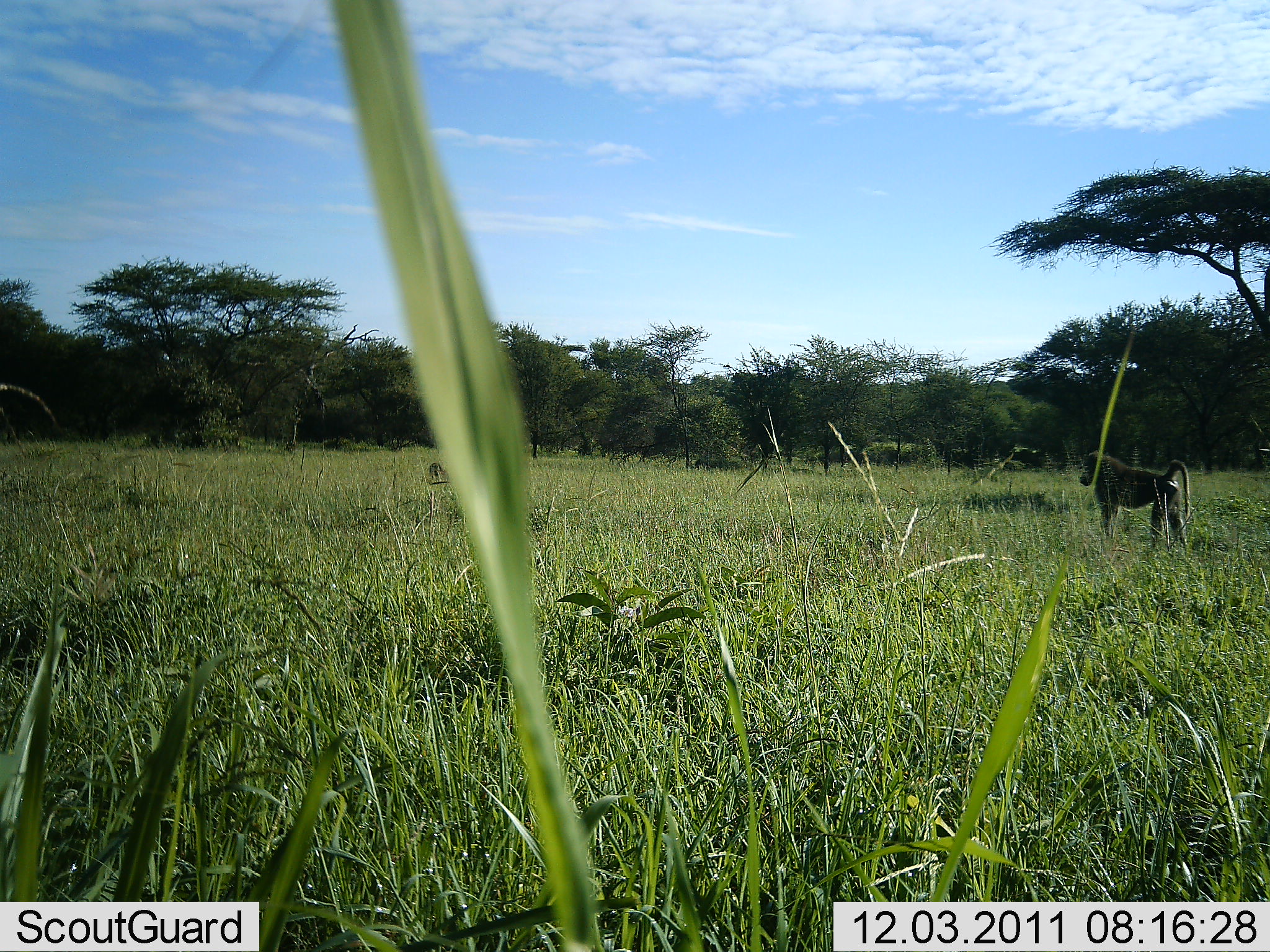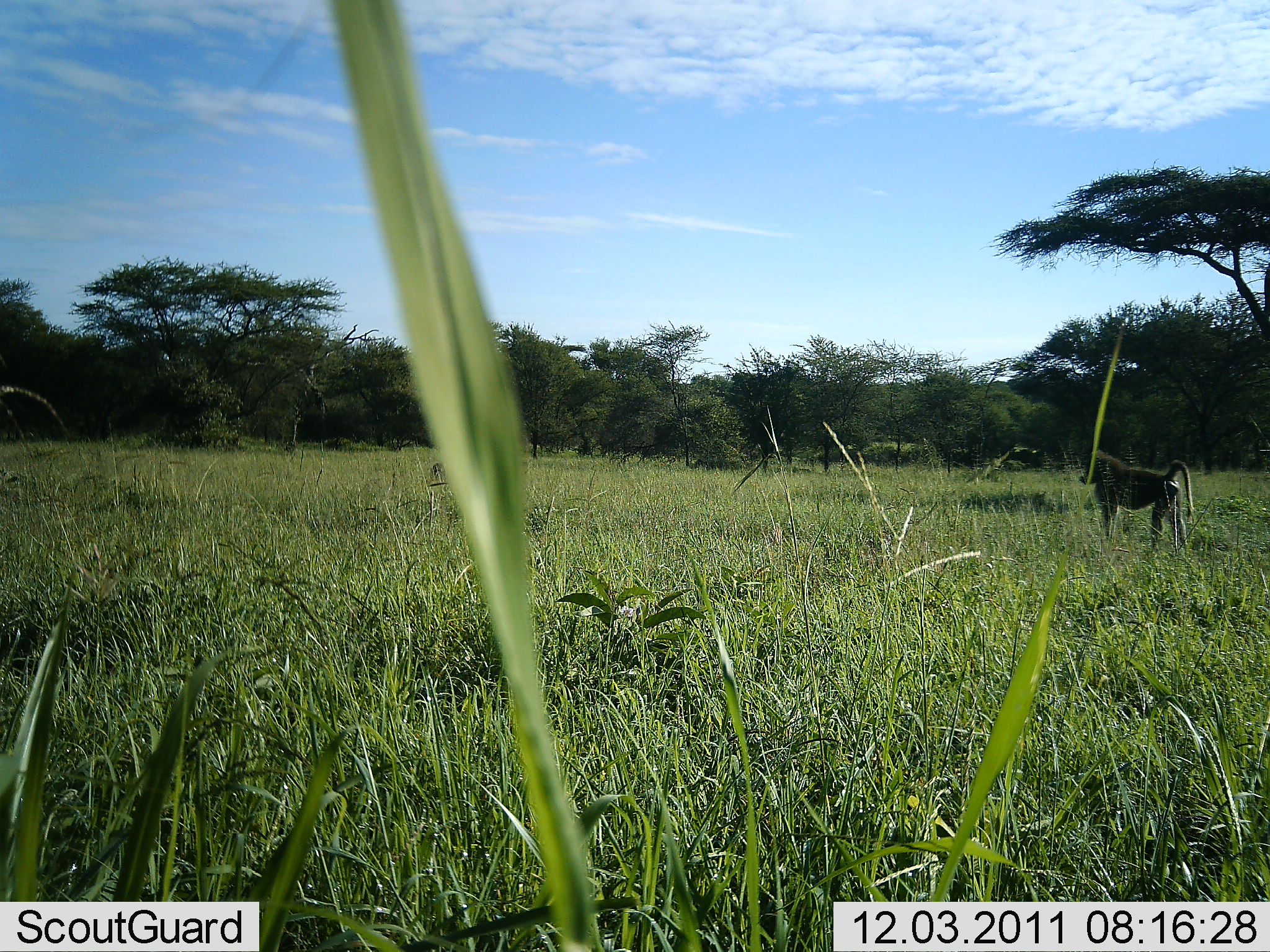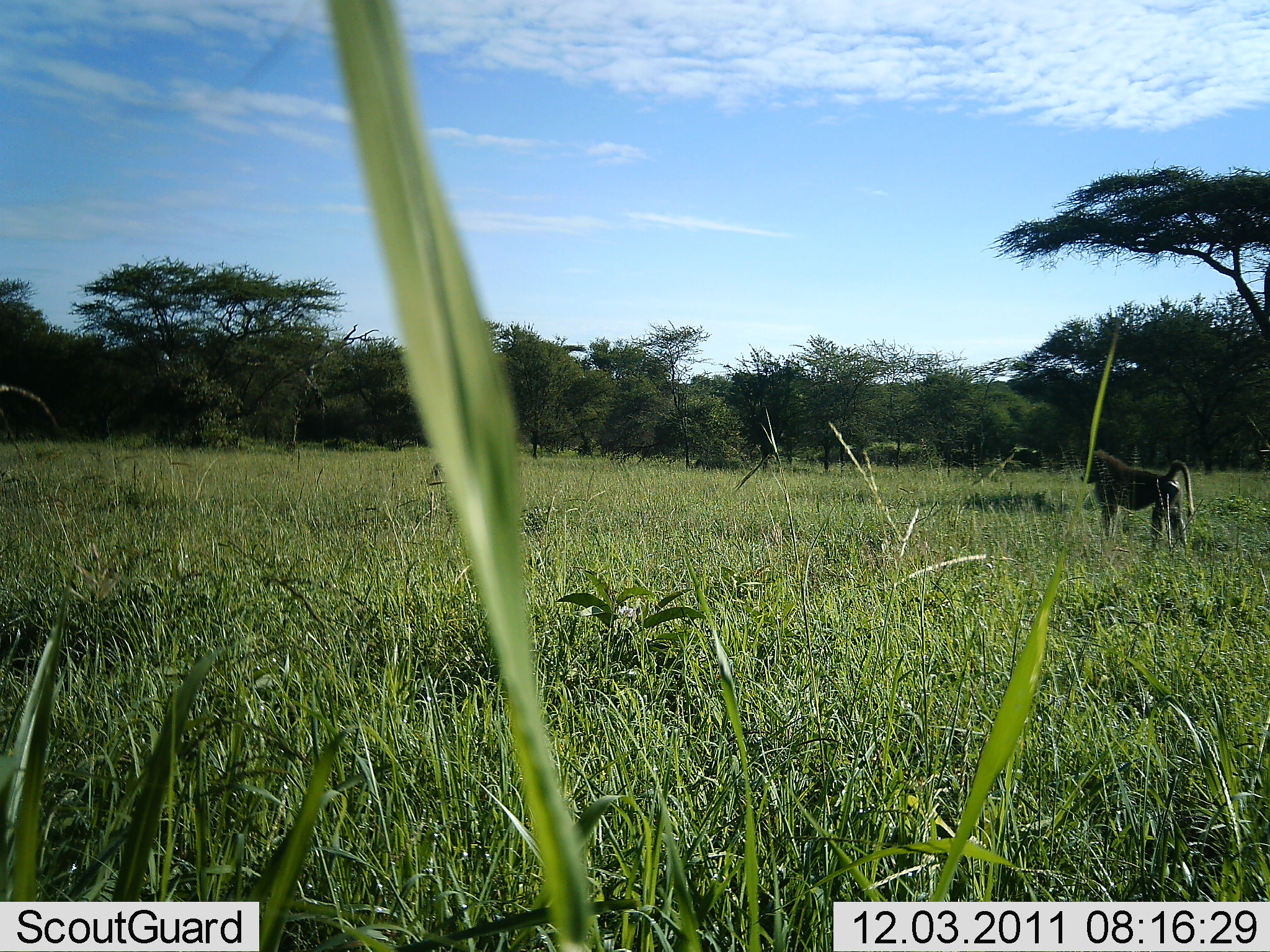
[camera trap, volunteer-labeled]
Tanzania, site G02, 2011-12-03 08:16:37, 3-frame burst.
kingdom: Animalia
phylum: Chordata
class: Mammalia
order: Primates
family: Cercopithecidae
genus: Papio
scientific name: Papio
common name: baboon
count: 1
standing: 92%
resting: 0%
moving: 8%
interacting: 0%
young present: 0%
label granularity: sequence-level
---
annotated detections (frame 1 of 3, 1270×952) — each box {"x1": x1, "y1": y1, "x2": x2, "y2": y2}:
animal: {"x1": 1077, "y1": 450, "x2": 1191, "y2": 557}; {"x1": 428, "y1": 461, "x2": 447, "y2": 483}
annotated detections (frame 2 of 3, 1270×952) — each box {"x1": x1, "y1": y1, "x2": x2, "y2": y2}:
animal: {"x1": 1077, "y1": 450, "x2": 1195, "y2": 561}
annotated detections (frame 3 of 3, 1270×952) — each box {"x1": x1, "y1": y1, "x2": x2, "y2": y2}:
animal: {"x1": 1079, "y1": 449, "x2": 1195, "y2": 559}